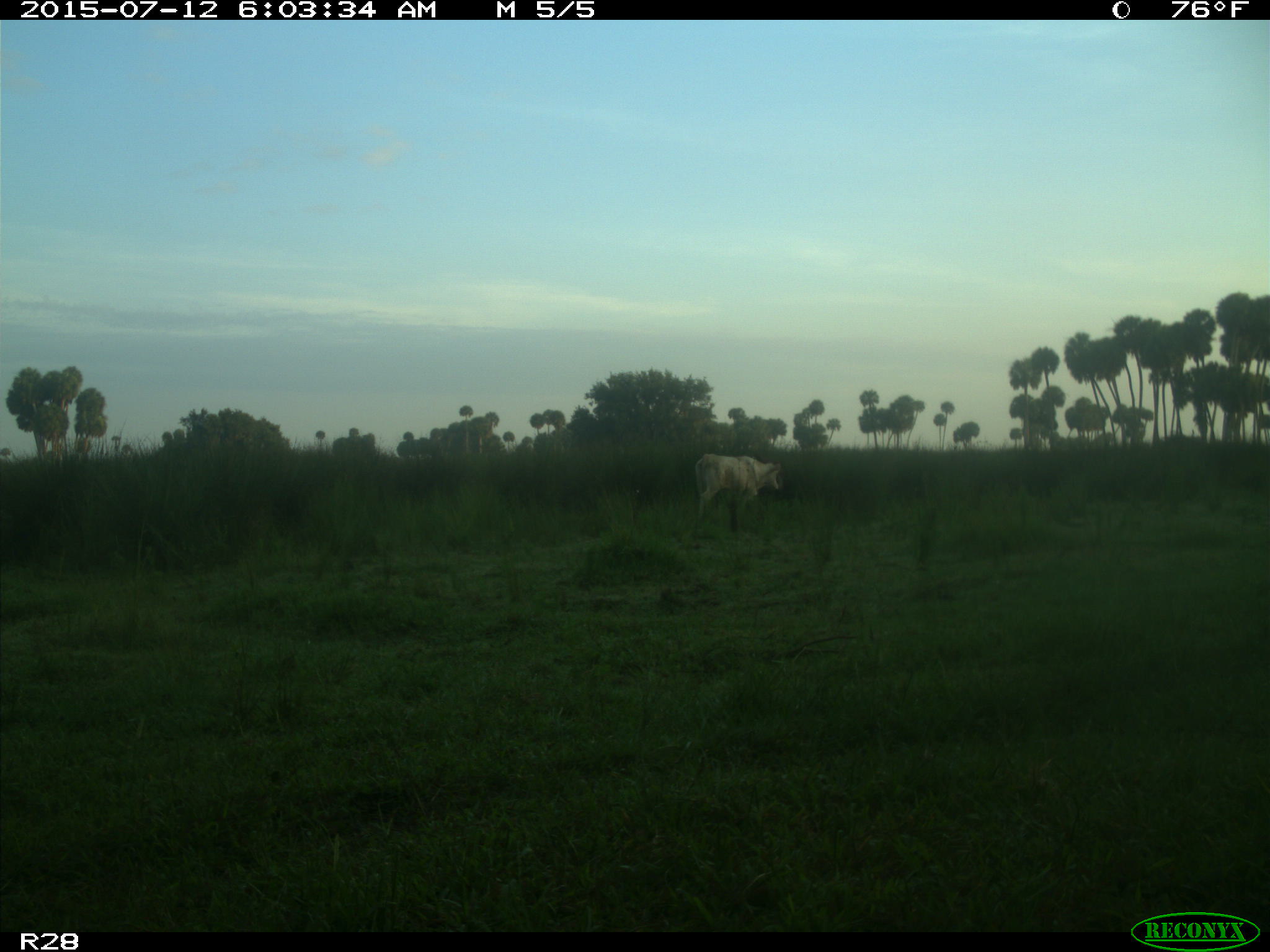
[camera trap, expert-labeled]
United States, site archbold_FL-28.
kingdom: Animalia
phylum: Chordata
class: Mammalia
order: Artiodactyla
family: Bovidae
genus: Bos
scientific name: Bos taurus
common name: domestic cow